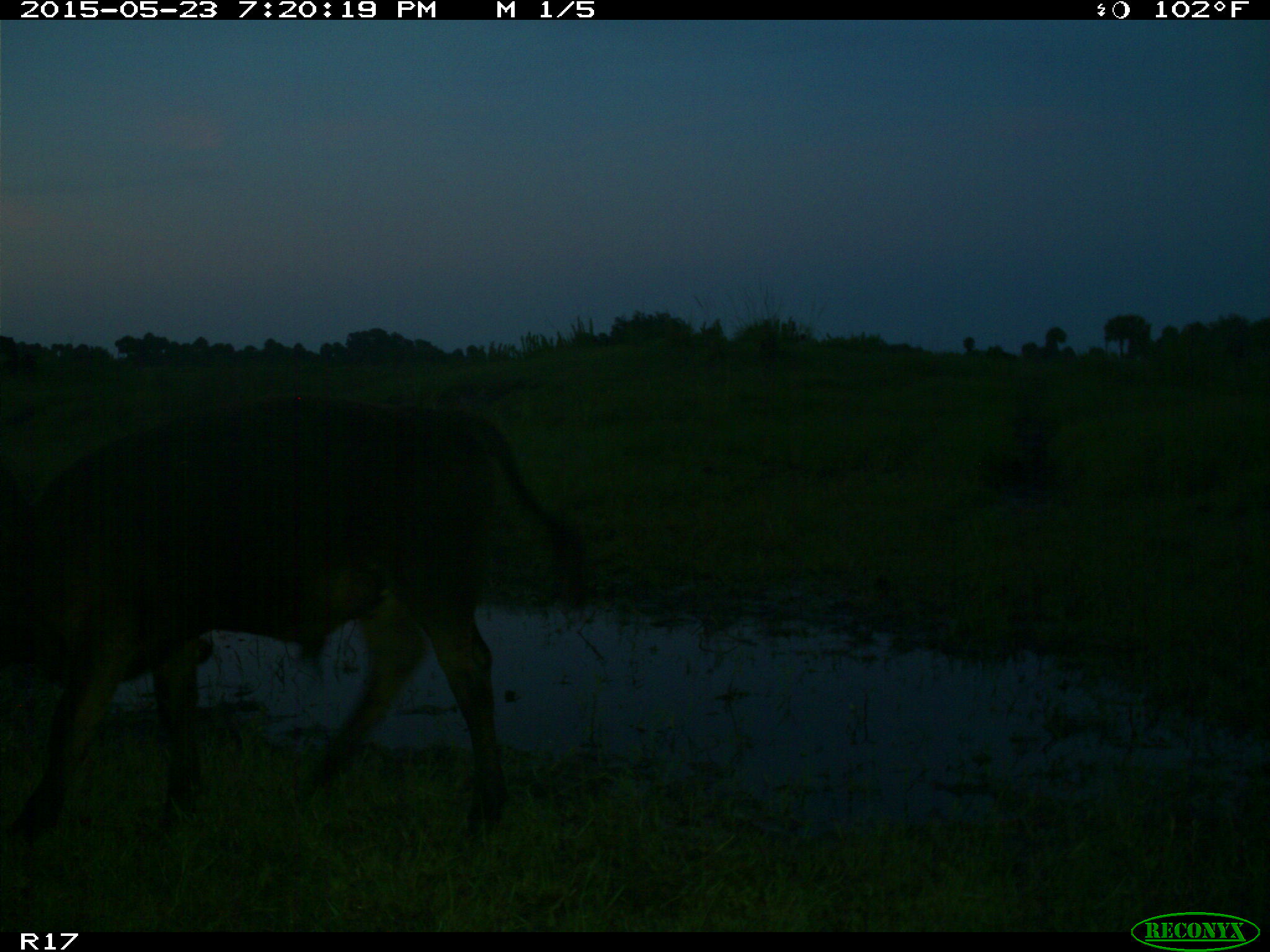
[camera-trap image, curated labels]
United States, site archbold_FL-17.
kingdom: Animalia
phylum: Chordata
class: Mammalia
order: Artiodactyla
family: Bovidae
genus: Bos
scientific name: Bos taurus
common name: domestic cow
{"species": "Bos taurus (domestic cow)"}